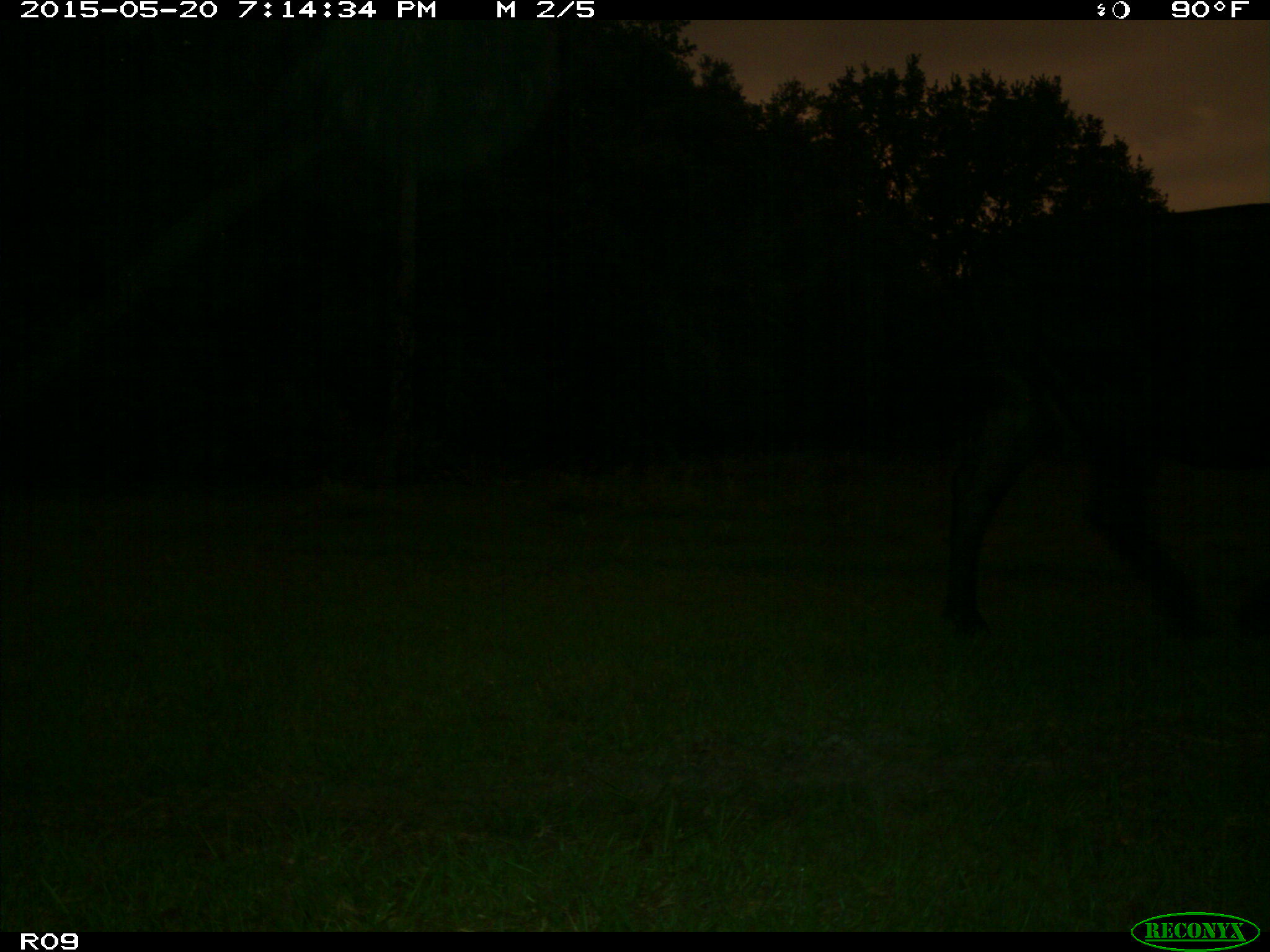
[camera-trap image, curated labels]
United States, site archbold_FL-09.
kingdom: Animalia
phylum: Chordata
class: Mammalia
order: Artiodactyla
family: Bovidae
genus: Bos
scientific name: Bos taurus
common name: domestic cow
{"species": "Bos taurus (domestic cow)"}